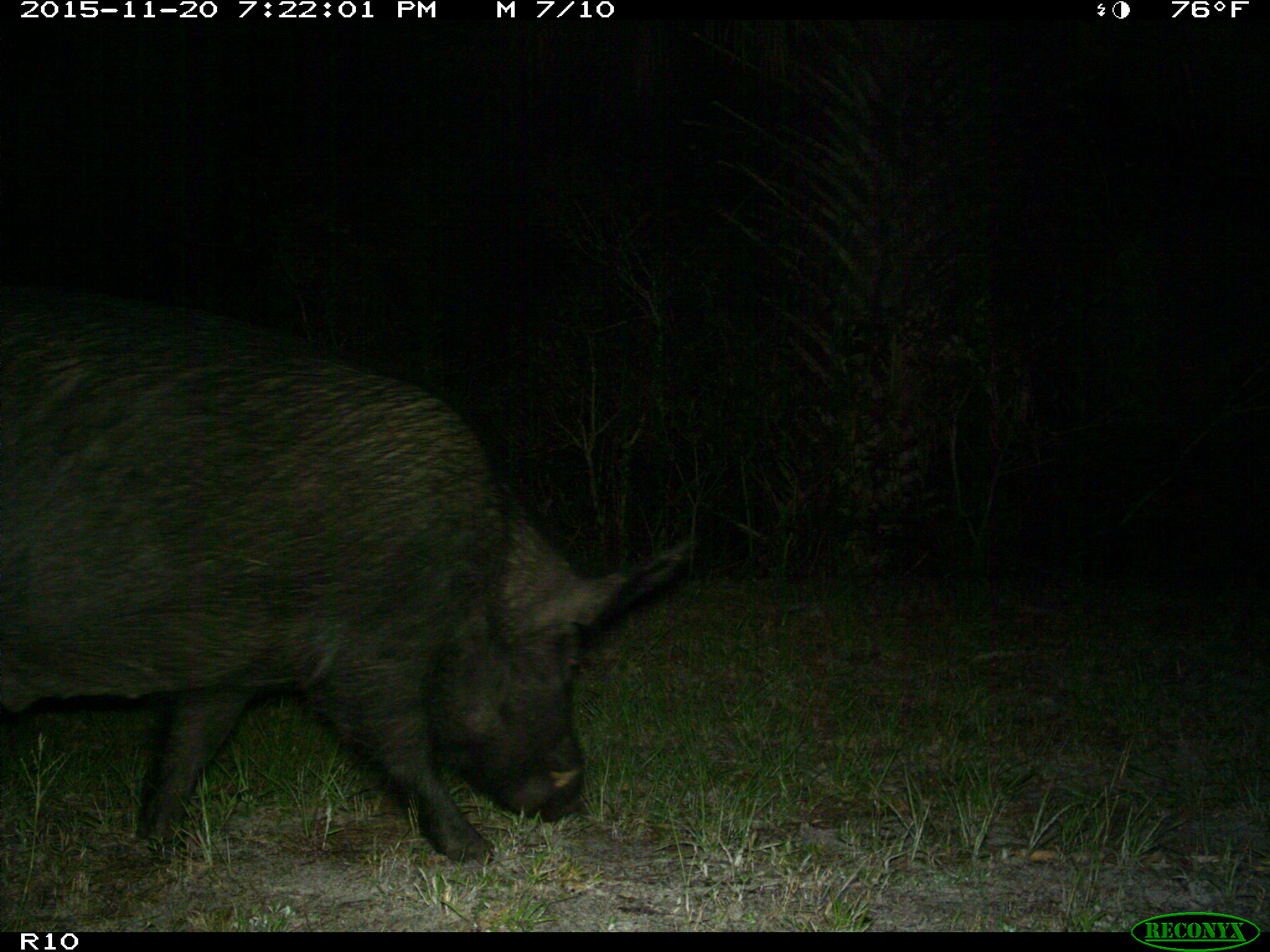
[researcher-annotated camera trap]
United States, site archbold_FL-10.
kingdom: Animalia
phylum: Chordata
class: Mammalia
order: Artiodactyla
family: Suidae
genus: Sus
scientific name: Sus scrofa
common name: wild boar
Sus scrofa (wild boar).